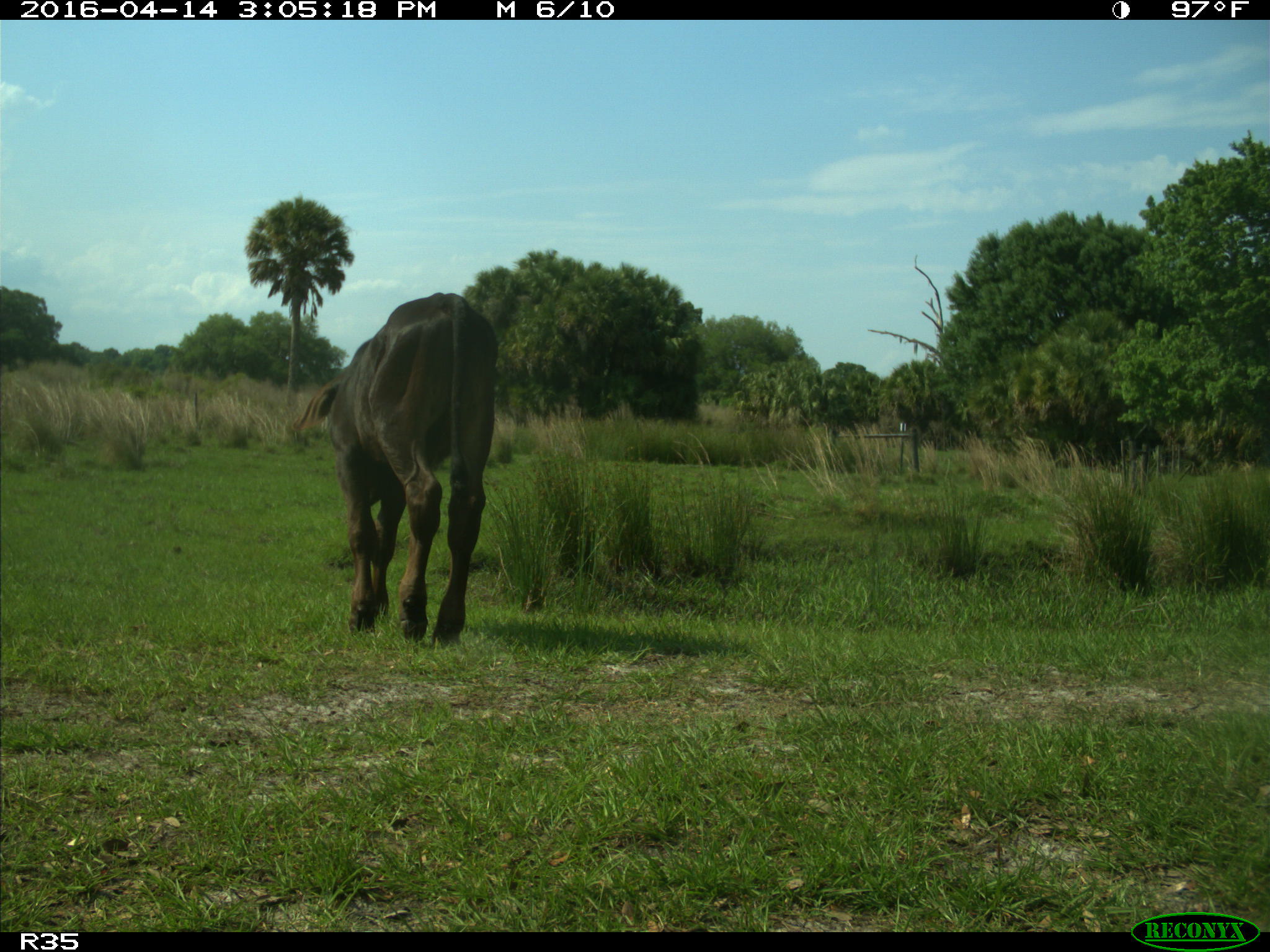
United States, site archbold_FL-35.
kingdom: Animalia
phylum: Chordata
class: Mammalia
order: Artiodactyla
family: Bovidae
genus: Bos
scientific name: Bos taurus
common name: domestic cow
Bos taurus (domestic cow).